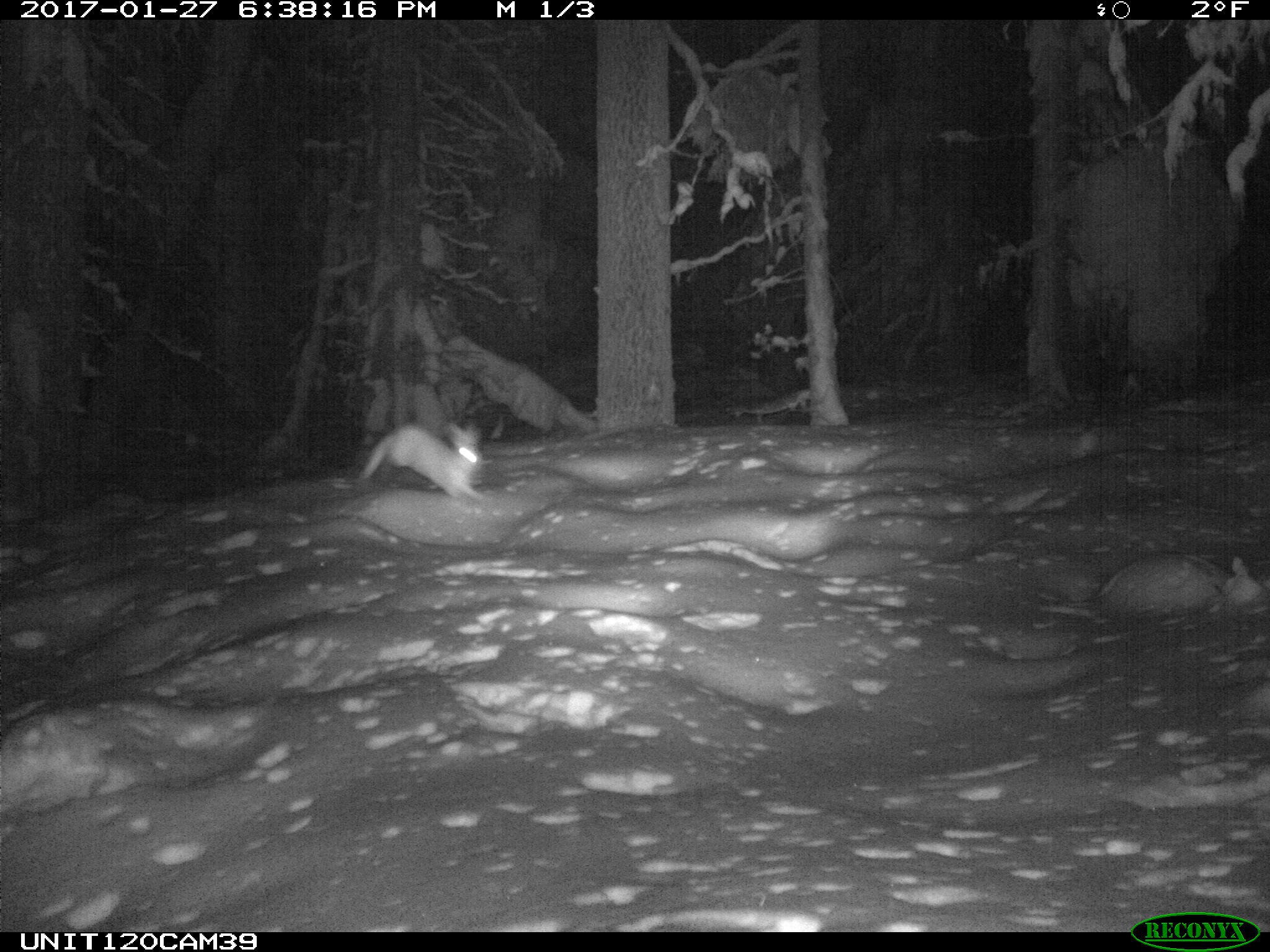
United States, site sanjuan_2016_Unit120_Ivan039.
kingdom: Animalia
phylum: Chordata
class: Mammalia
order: Lagomorpha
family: Leporidae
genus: Lepus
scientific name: Lepus americanus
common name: snowshoe hare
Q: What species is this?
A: Lepus americanus (snowshoe hare).